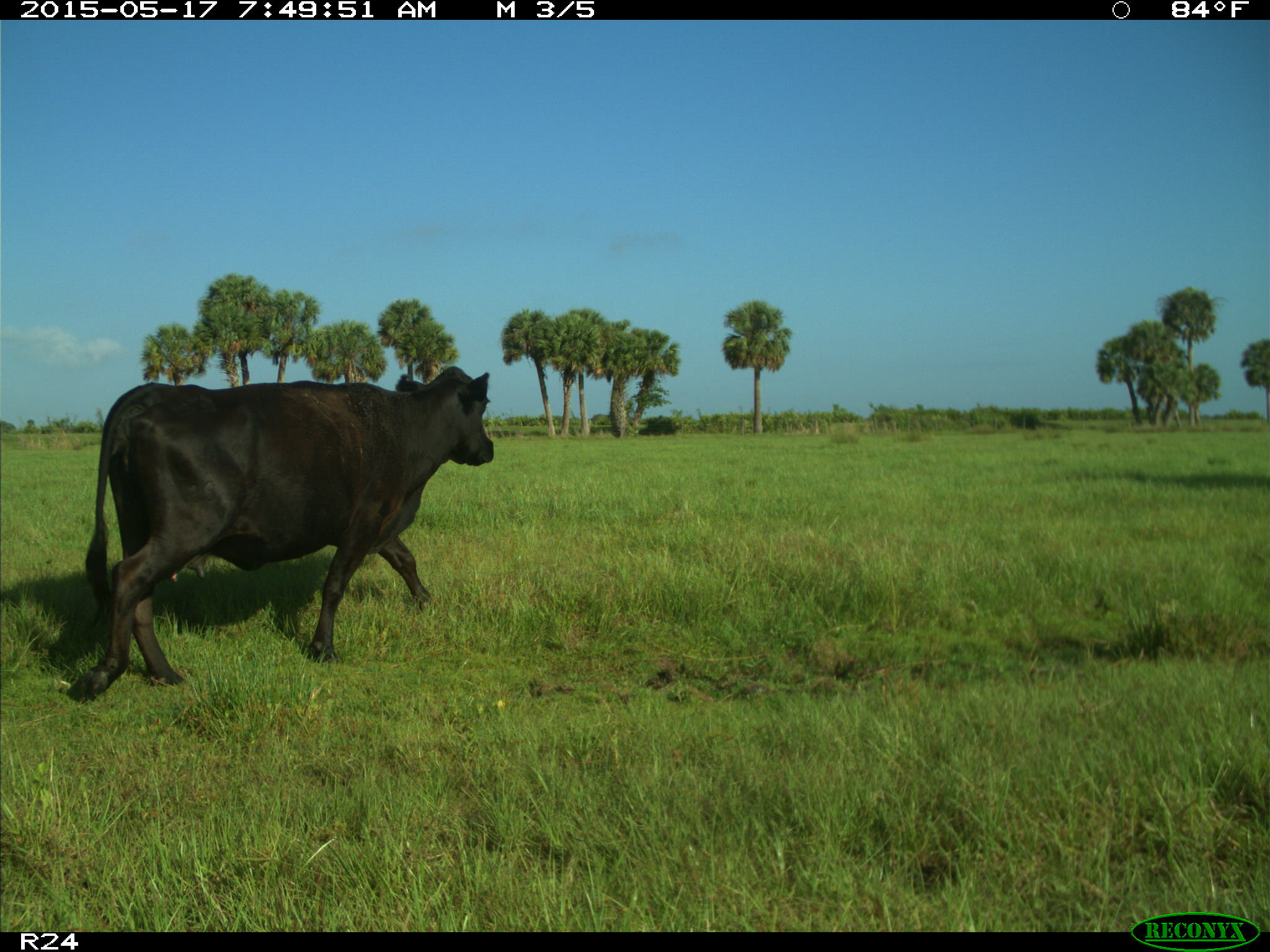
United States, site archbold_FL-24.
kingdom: Animalia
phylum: Chordata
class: Mammalia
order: Artiodactyla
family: Bovidae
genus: Bos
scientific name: Bos taurus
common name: domestic cow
Bos taurus (domestic cow).